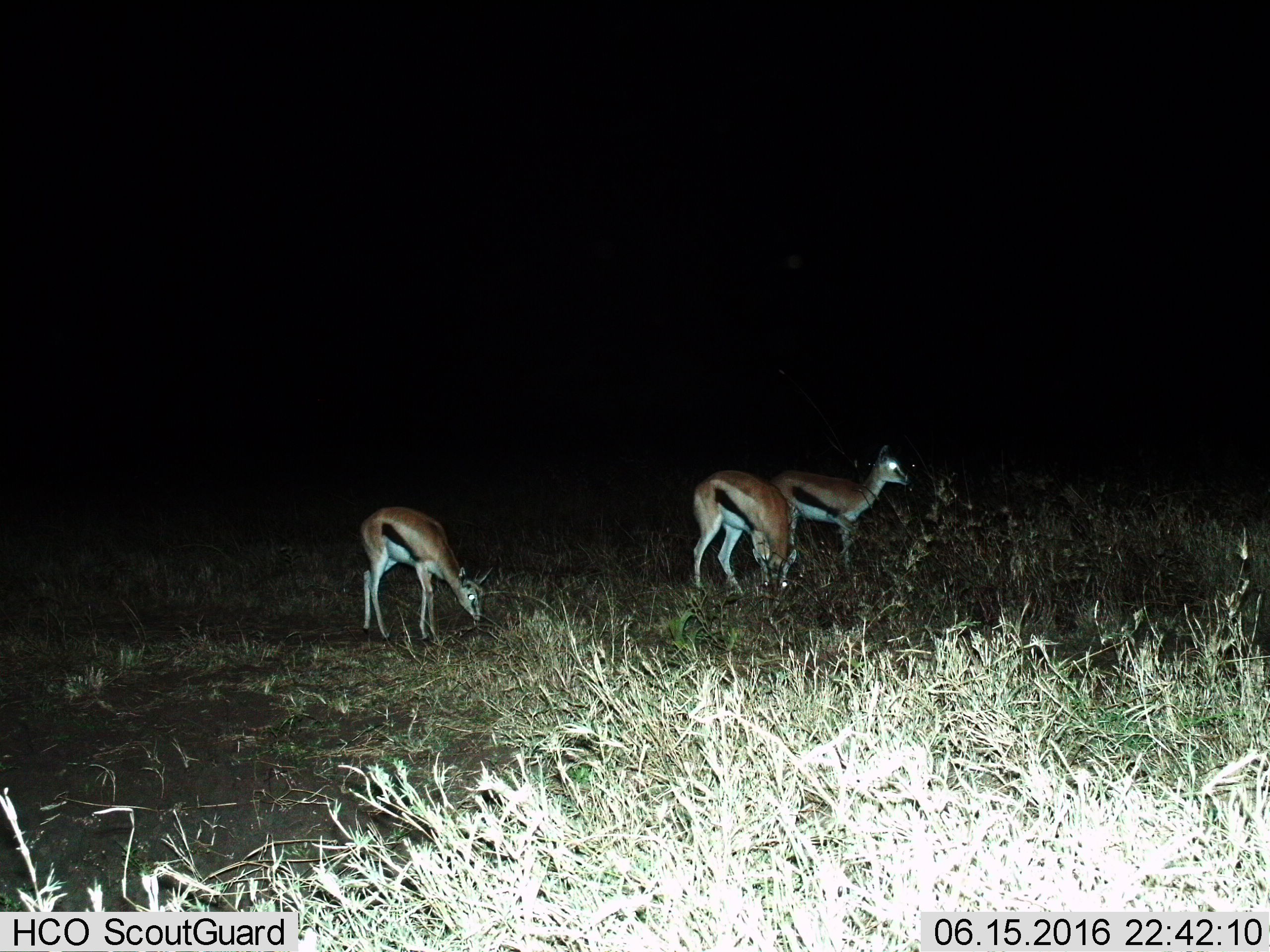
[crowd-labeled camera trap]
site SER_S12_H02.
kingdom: Animalia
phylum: Chordata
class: Mammalia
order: Artiodactyla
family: Bovidae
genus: Eudorcas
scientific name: Eudorcas thomsonii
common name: thomson's gazelle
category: gazellethomsons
Gazellethomsons (thomson's gazelle) (Eudorcas thomsonii), count 3. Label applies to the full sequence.